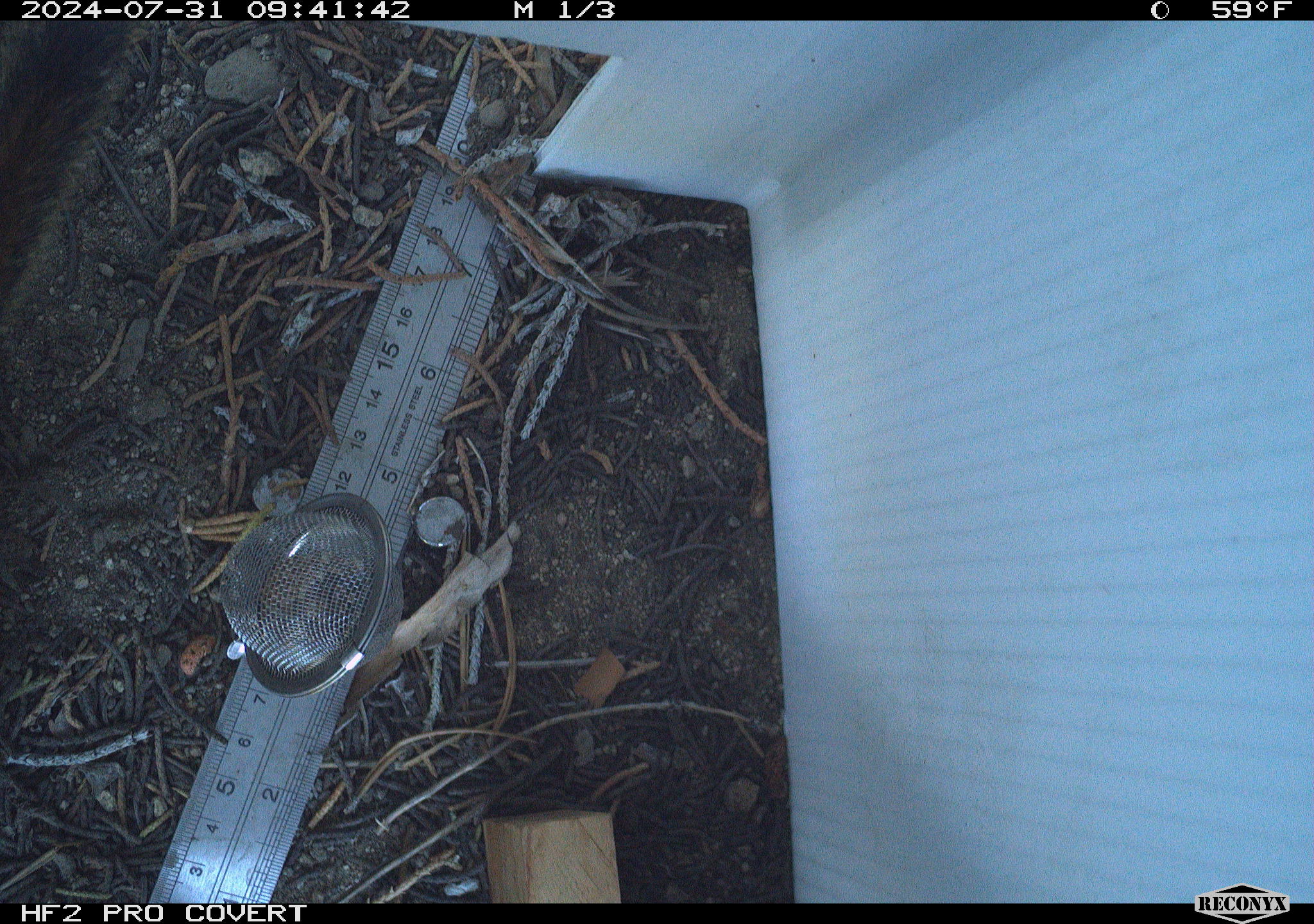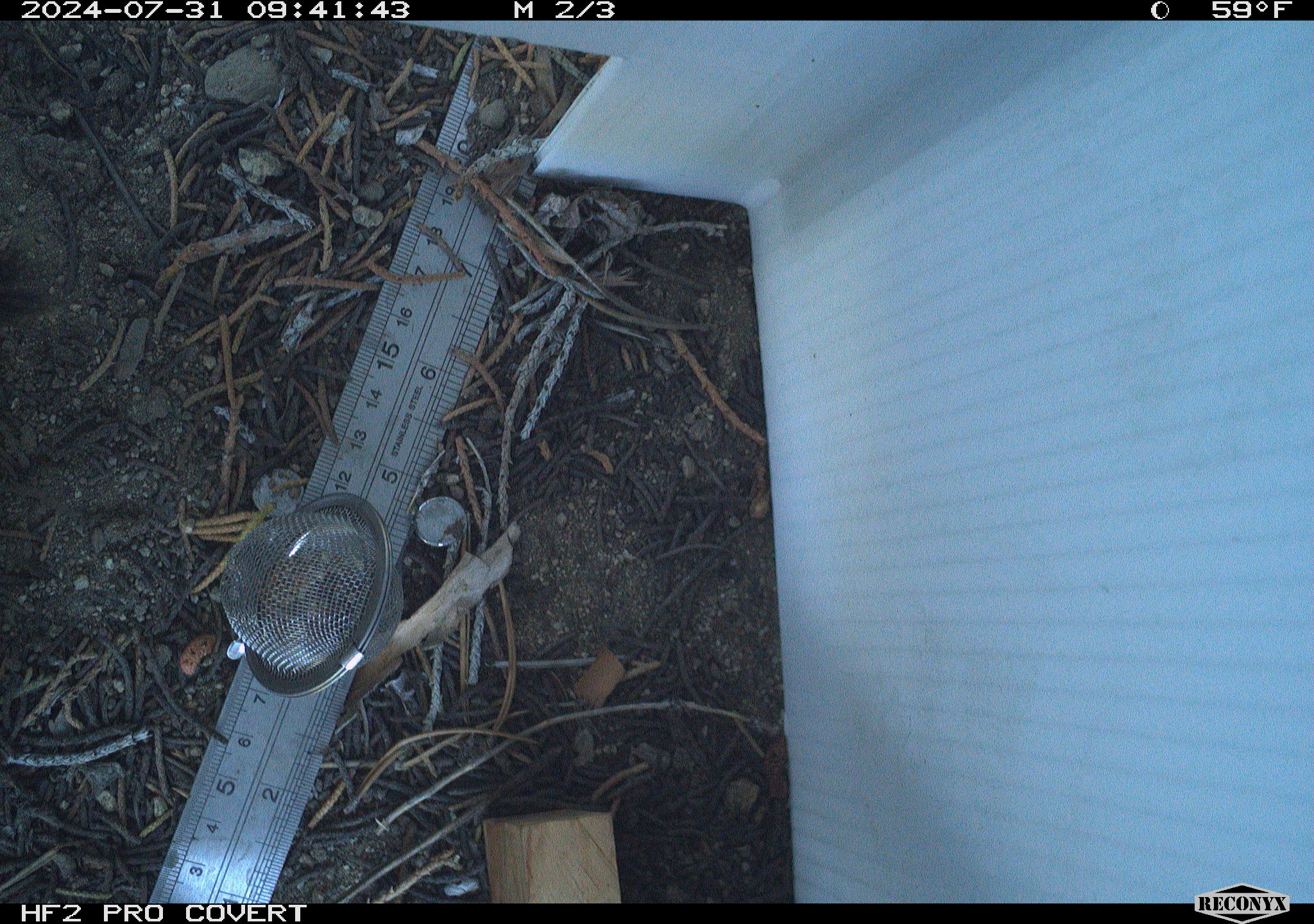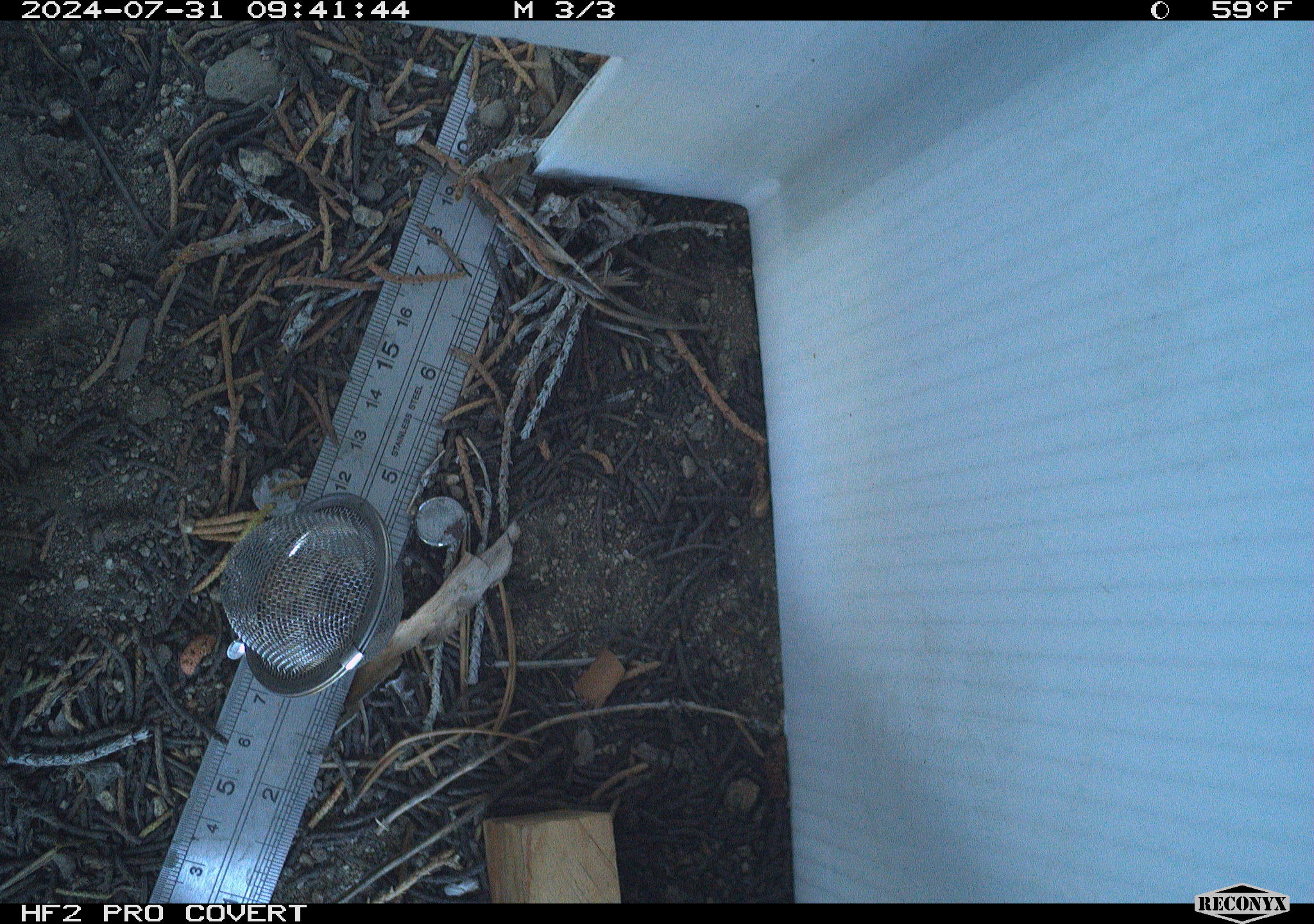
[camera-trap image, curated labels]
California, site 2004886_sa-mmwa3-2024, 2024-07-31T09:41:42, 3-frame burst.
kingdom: Animalia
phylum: Chordata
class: Mammalia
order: Rodentia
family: Sciuridae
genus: Neotamias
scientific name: Neotamias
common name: western chipmunks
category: neotamias species